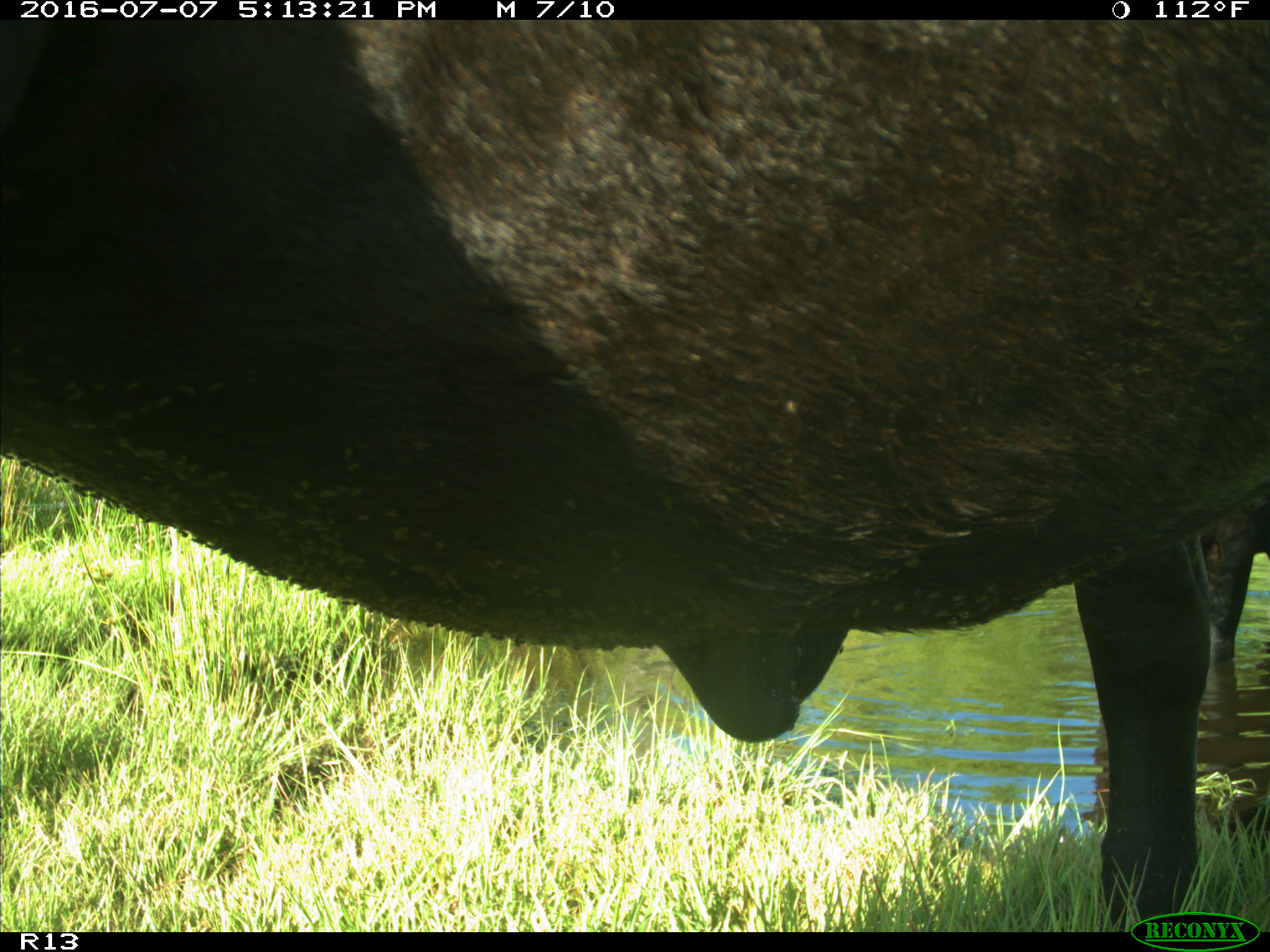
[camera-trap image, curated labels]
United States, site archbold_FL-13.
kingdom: Animalia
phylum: Chordata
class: Mammalia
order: Artiodactyla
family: Bovidae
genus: Bos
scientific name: Bos taurus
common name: domestic cow